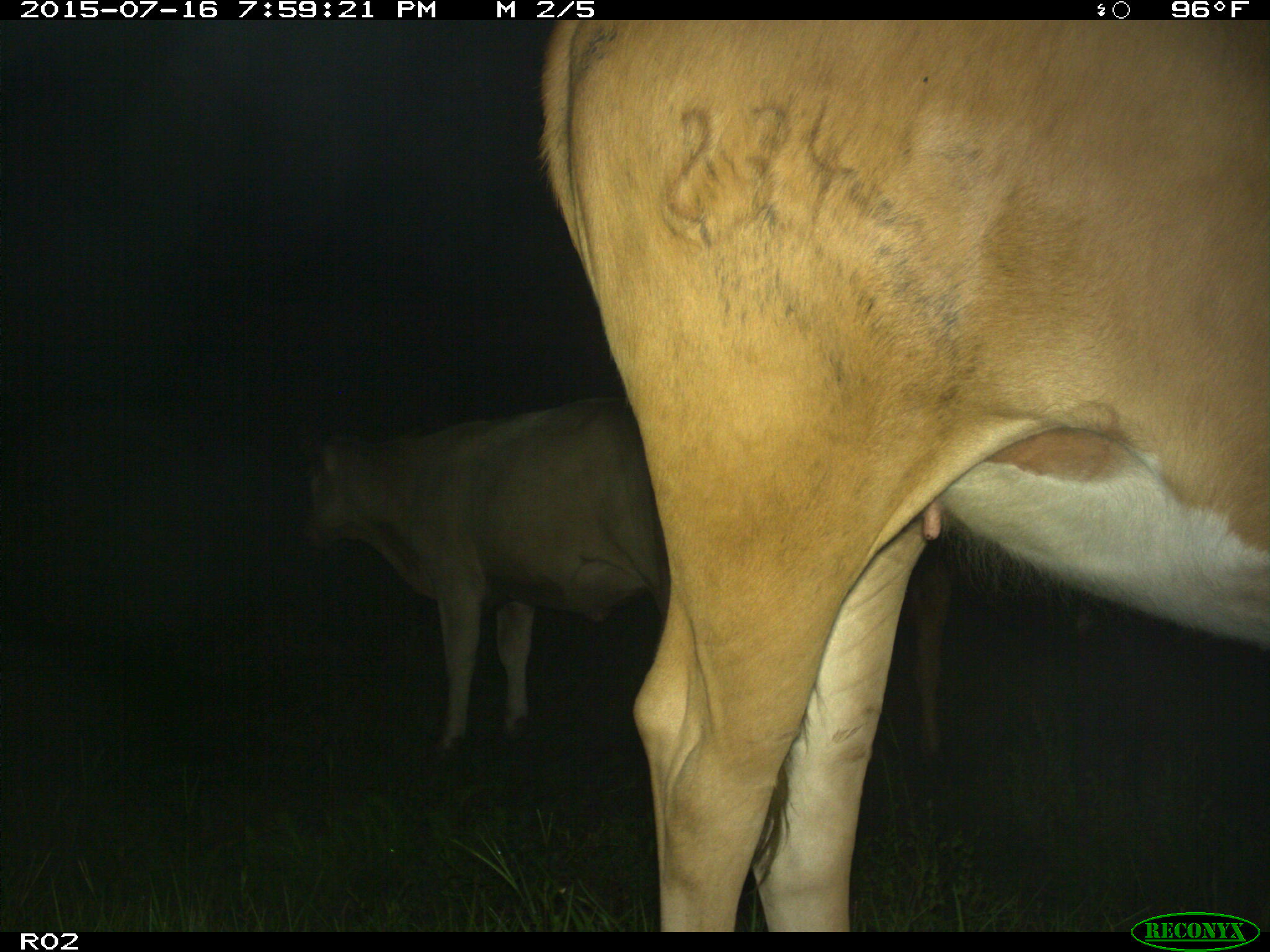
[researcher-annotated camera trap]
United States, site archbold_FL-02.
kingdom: Animalia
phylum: Chordata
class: Mammalia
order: Artiodactyla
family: Bovidae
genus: Bos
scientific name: Bos taurus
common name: domestic cow